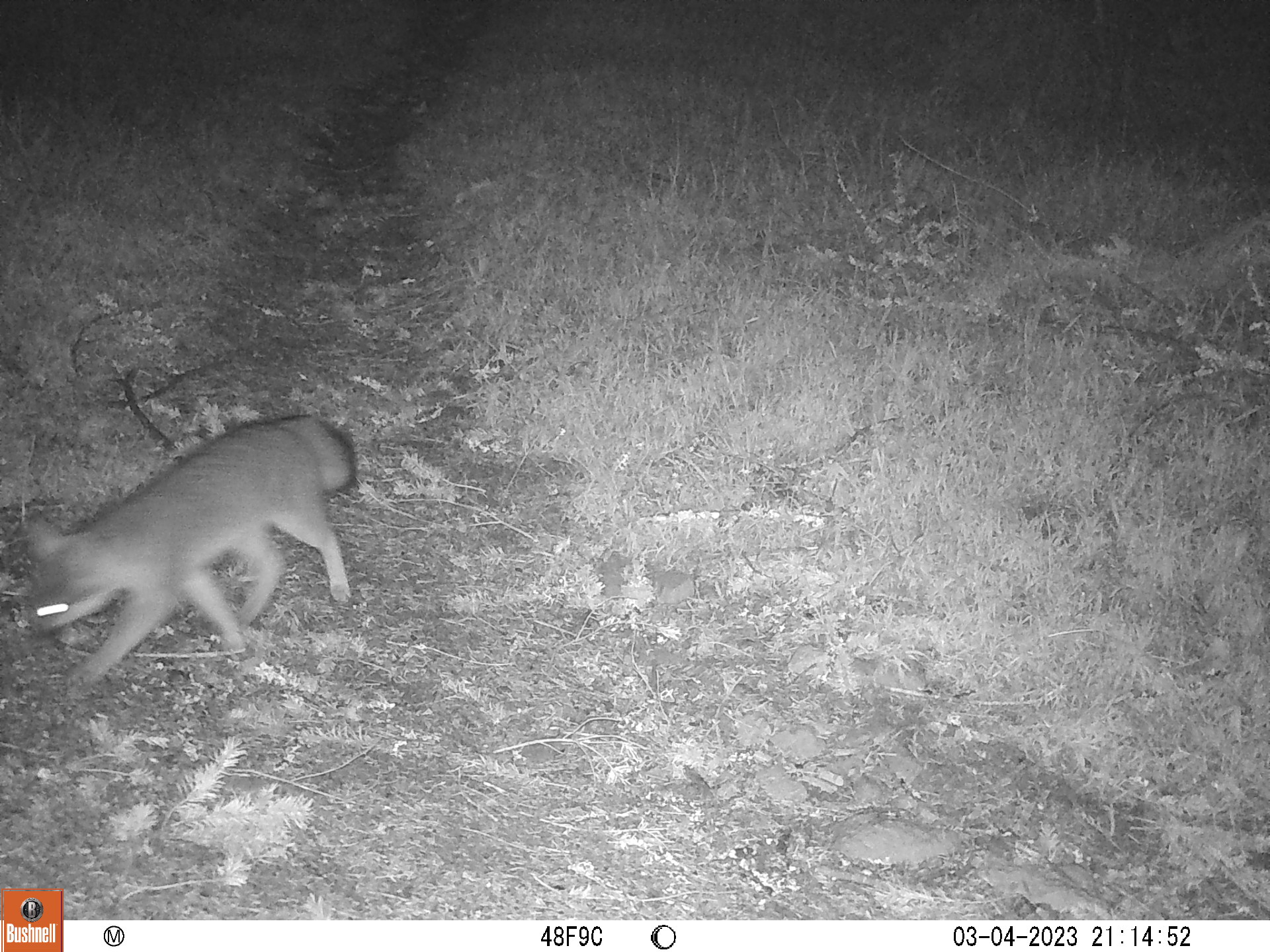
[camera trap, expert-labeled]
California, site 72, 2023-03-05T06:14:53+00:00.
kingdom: Animalia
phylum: Chordata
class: Mammalia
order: Carnivora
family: Canidae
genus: Urocyon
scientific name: Urocyon cinereoargenteus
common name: gray fox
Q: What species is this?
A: Gray fox (Urocyon cinereoargenteus).